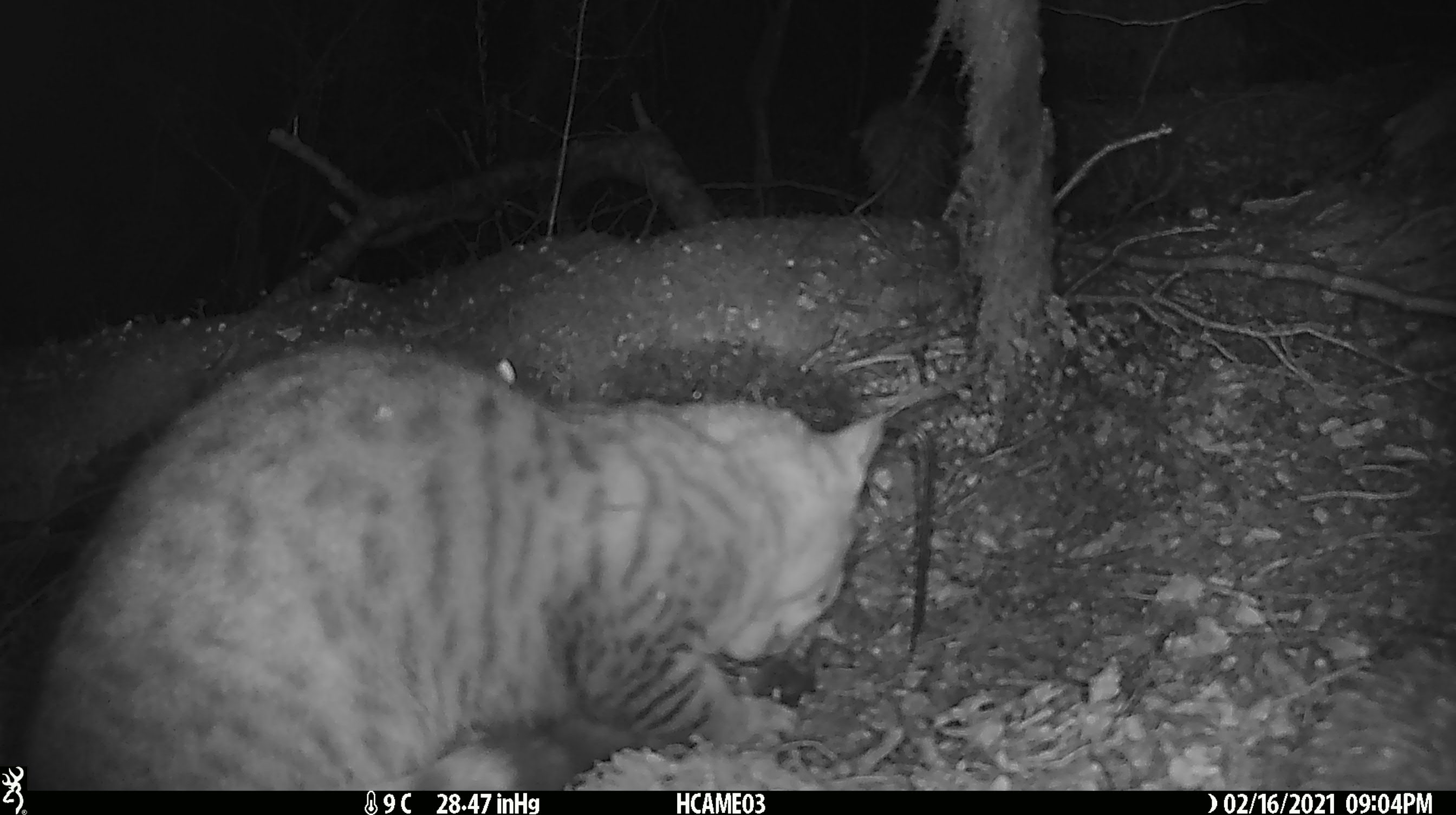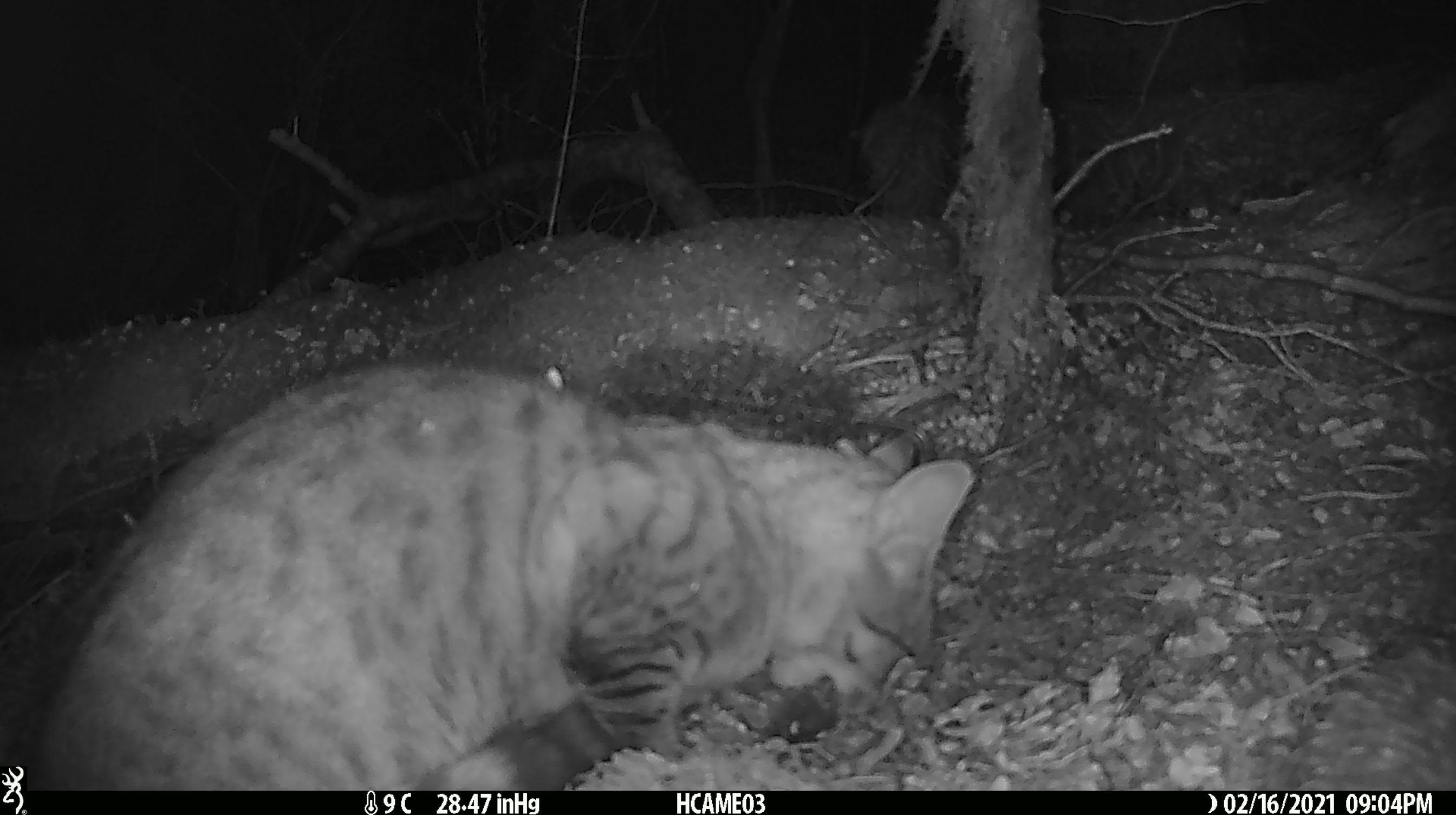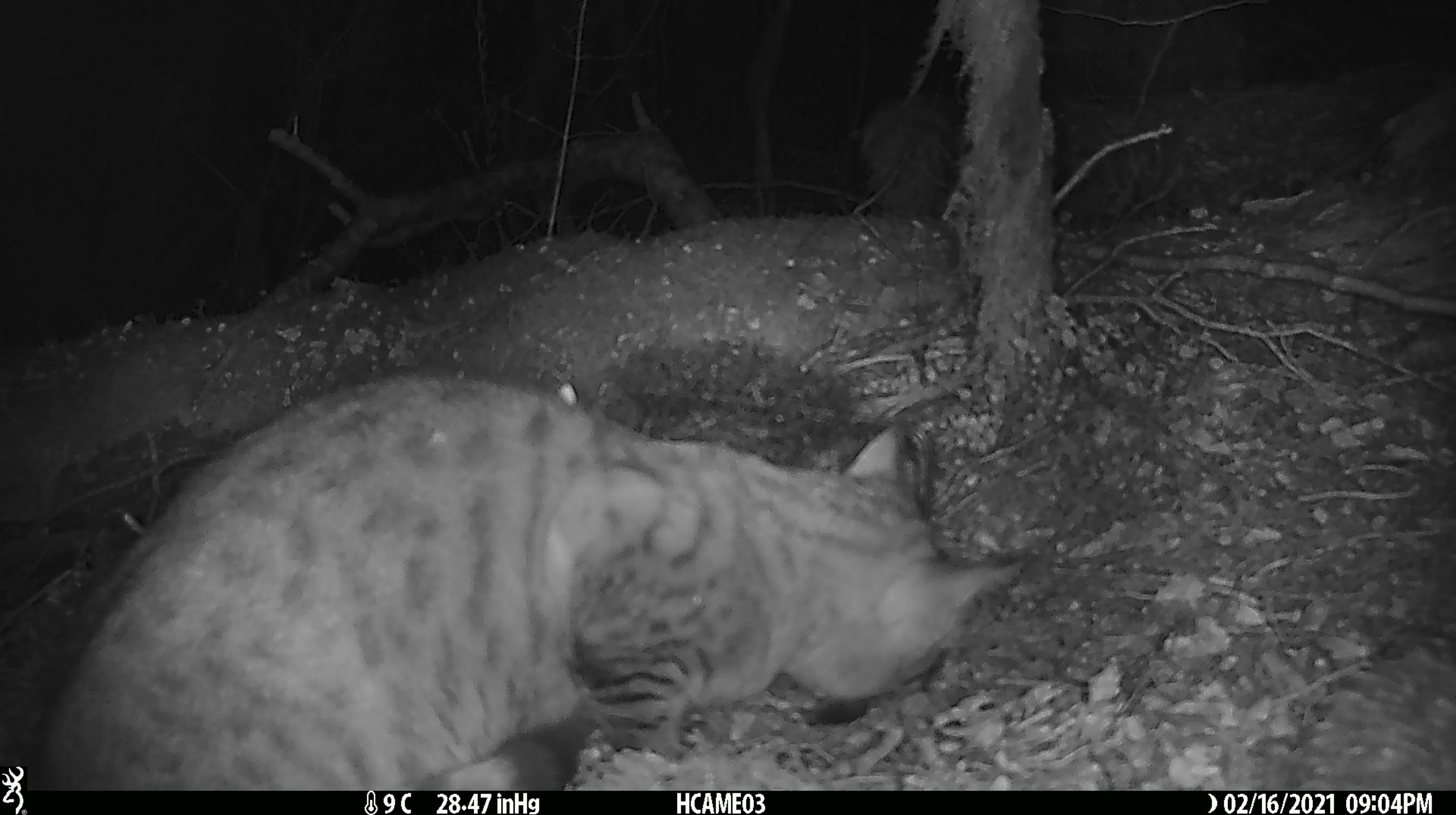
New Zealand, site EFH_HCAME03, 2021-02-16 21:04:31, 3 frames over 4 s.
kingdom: Animalia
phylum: Chordata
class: Mammalia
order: Carnivora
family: Felidae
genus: Felis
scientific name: Felis catus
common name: domestic cat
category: cat